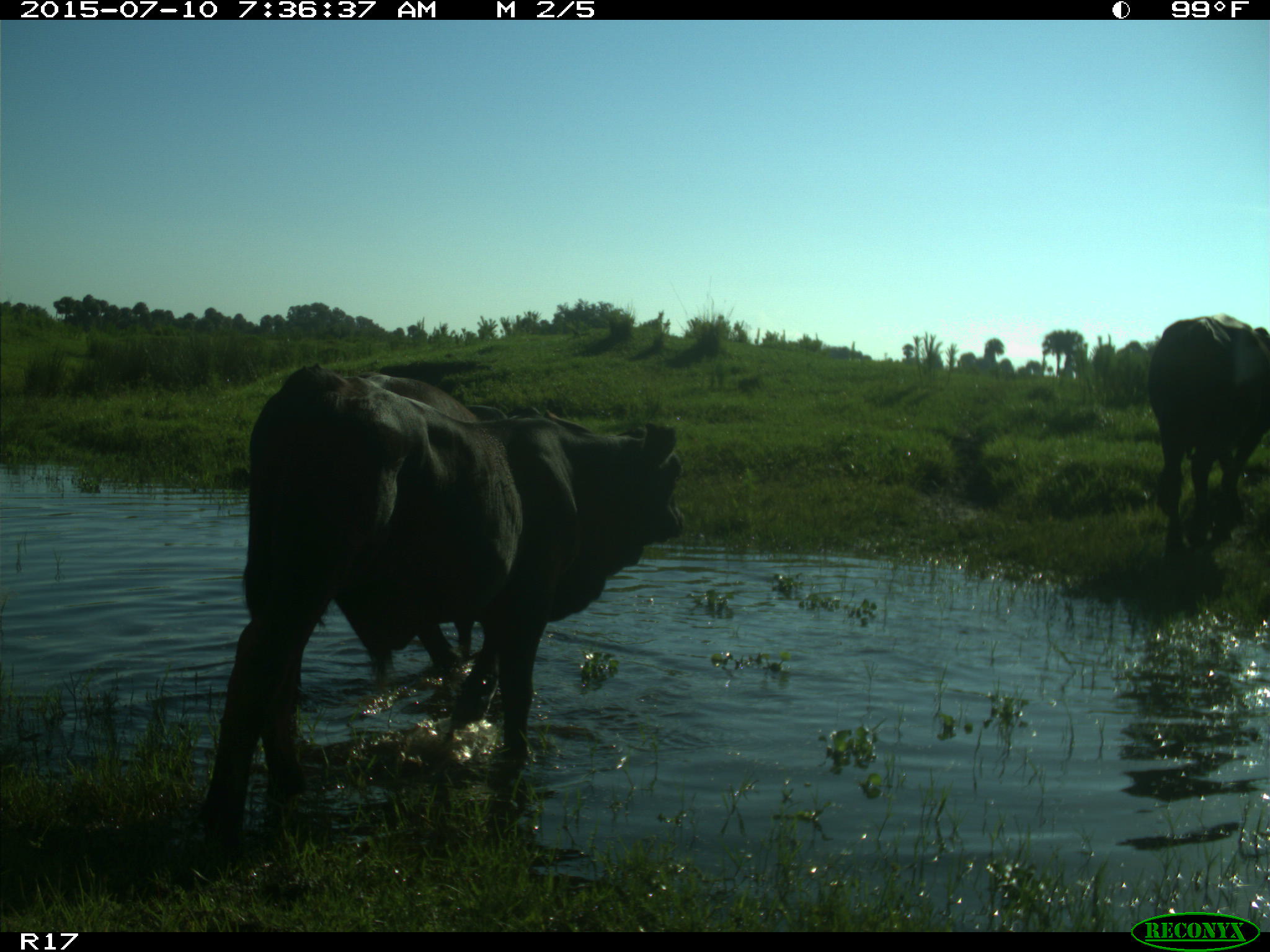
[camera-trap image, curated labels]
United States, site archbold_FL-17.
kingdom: Animalia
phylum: Chordata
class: Mammalia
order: Artiodactyla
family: Bovidae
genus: Bos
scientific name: Bos taurus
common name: domestic cow